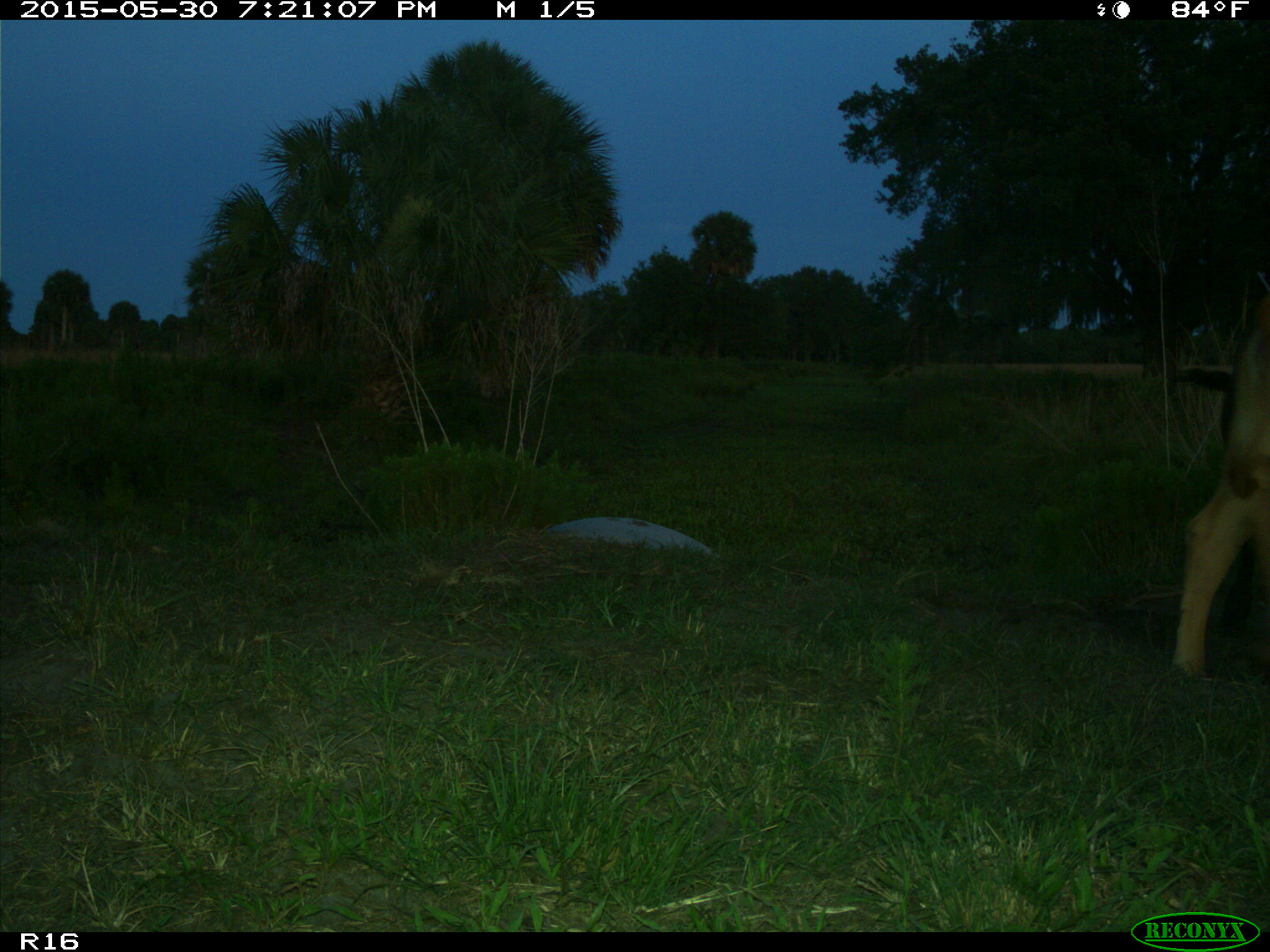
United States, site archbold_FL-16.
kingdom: Animalia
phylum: Chordata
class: Mammalia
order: Artiodactyla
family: Bovidae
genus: Bos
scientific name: Bos taurus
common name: domestic cow